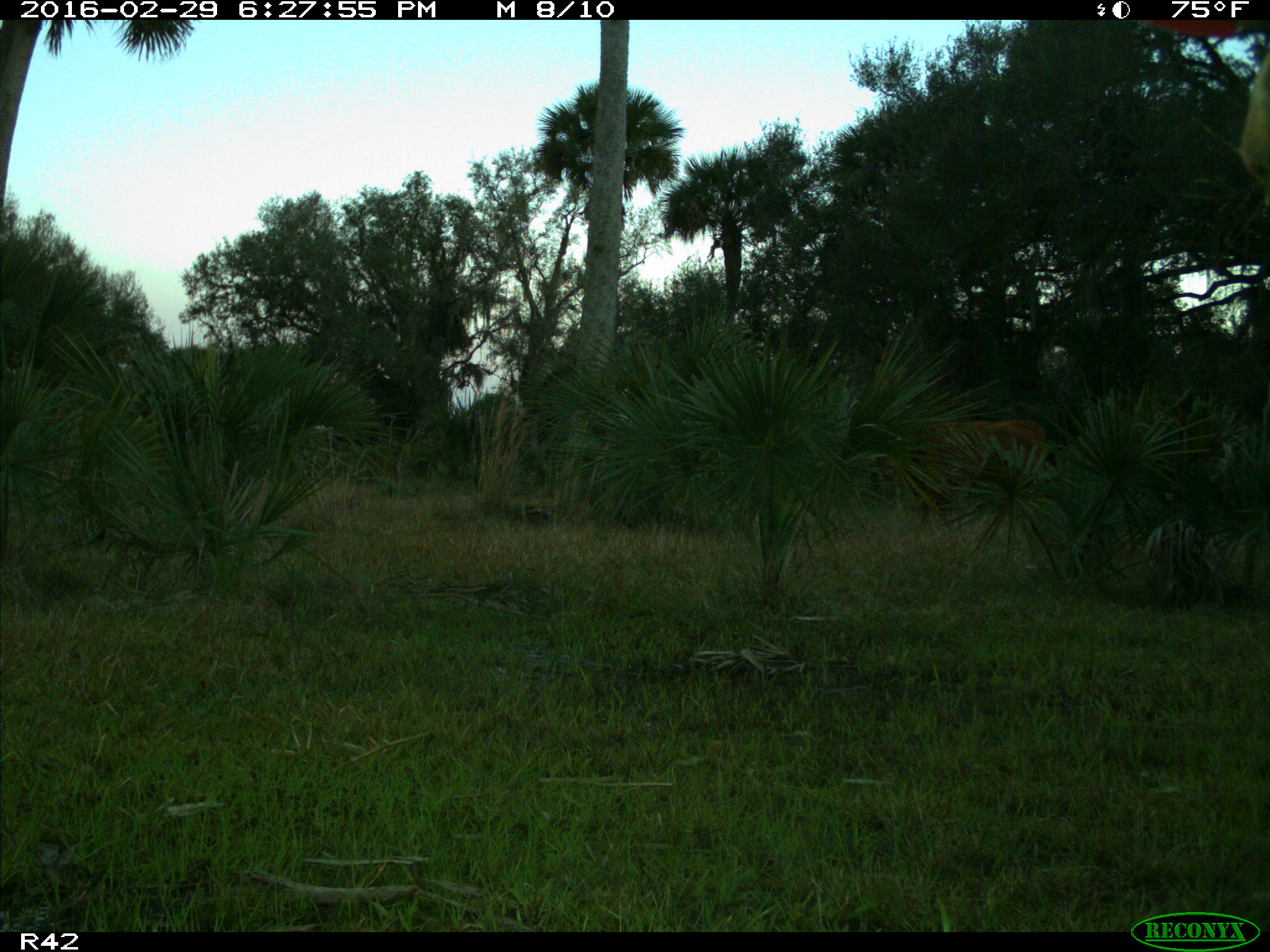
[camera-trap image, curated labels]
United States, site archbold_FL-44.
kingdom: Animalia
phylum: Chordata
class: Mammalia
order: Artiodactyla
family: Bovidae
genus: Bos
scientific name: Bos taurus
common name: domestic cow